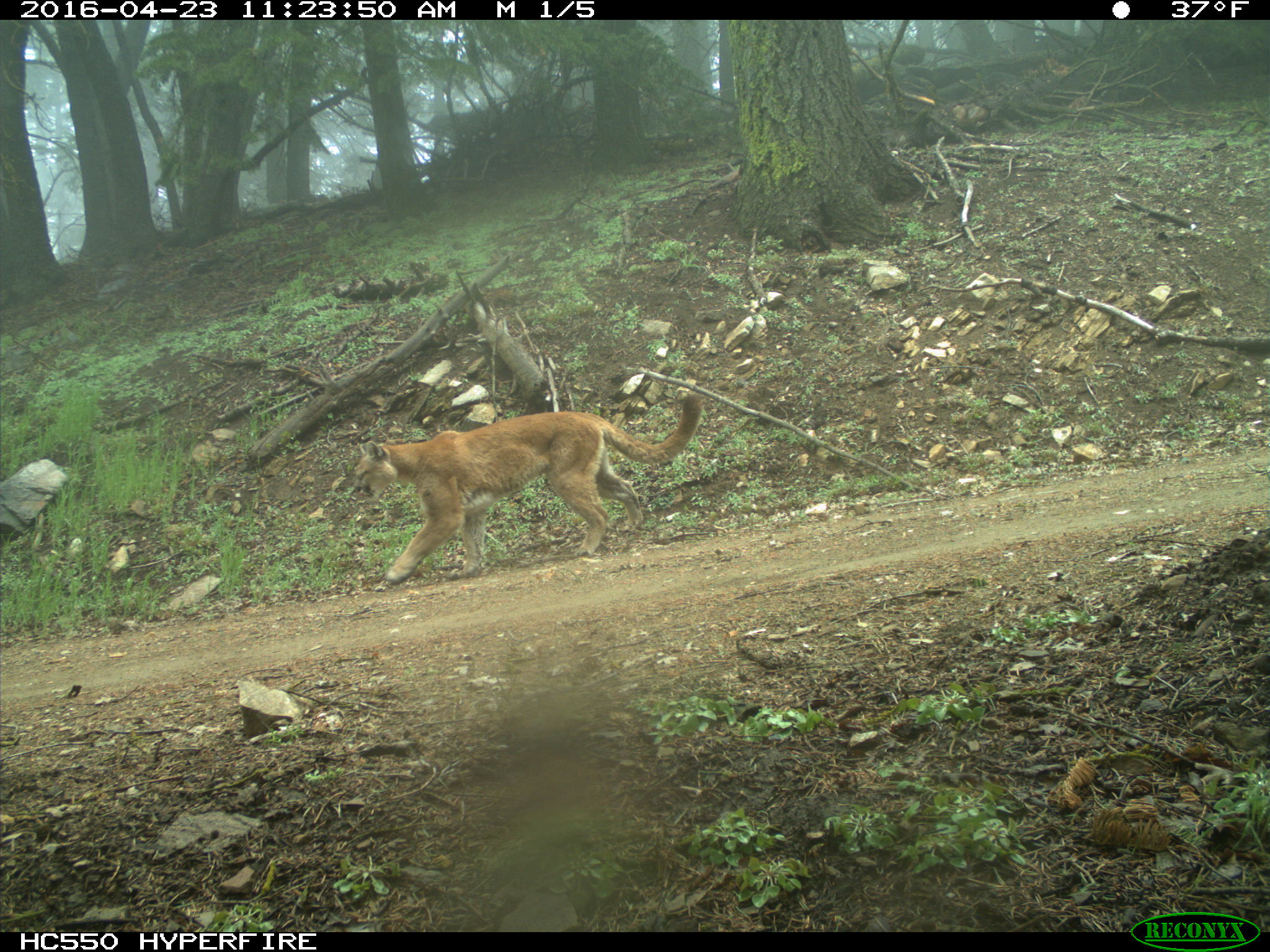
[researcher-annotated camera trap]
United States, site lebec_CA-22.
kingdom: Animalia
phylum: Chordata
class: Mammalia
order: Carnivora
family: Felidae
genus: Puma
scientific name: Puma concolor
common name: mountain lion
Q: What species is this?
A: Puma concolor (mountain lion).